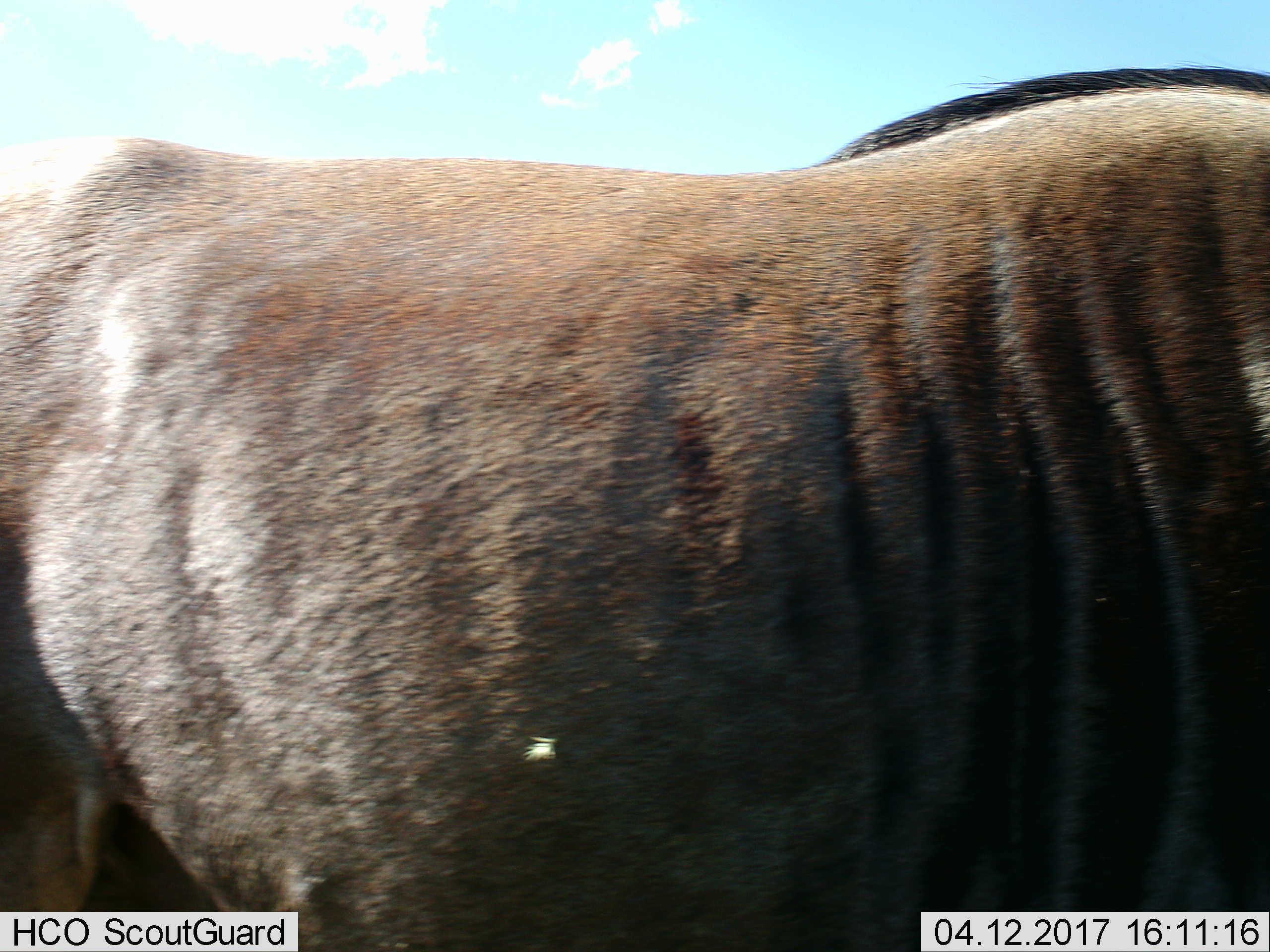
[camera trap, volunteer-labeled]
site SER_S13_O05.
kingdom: Animalia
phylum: Chordata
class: Mammalia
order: Artiodactyla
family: Bovidae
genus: Connochaetes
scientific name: Connochaetes taurinus taurinus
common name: blue wildebeest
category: wildebeestblue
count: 1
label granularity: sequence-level